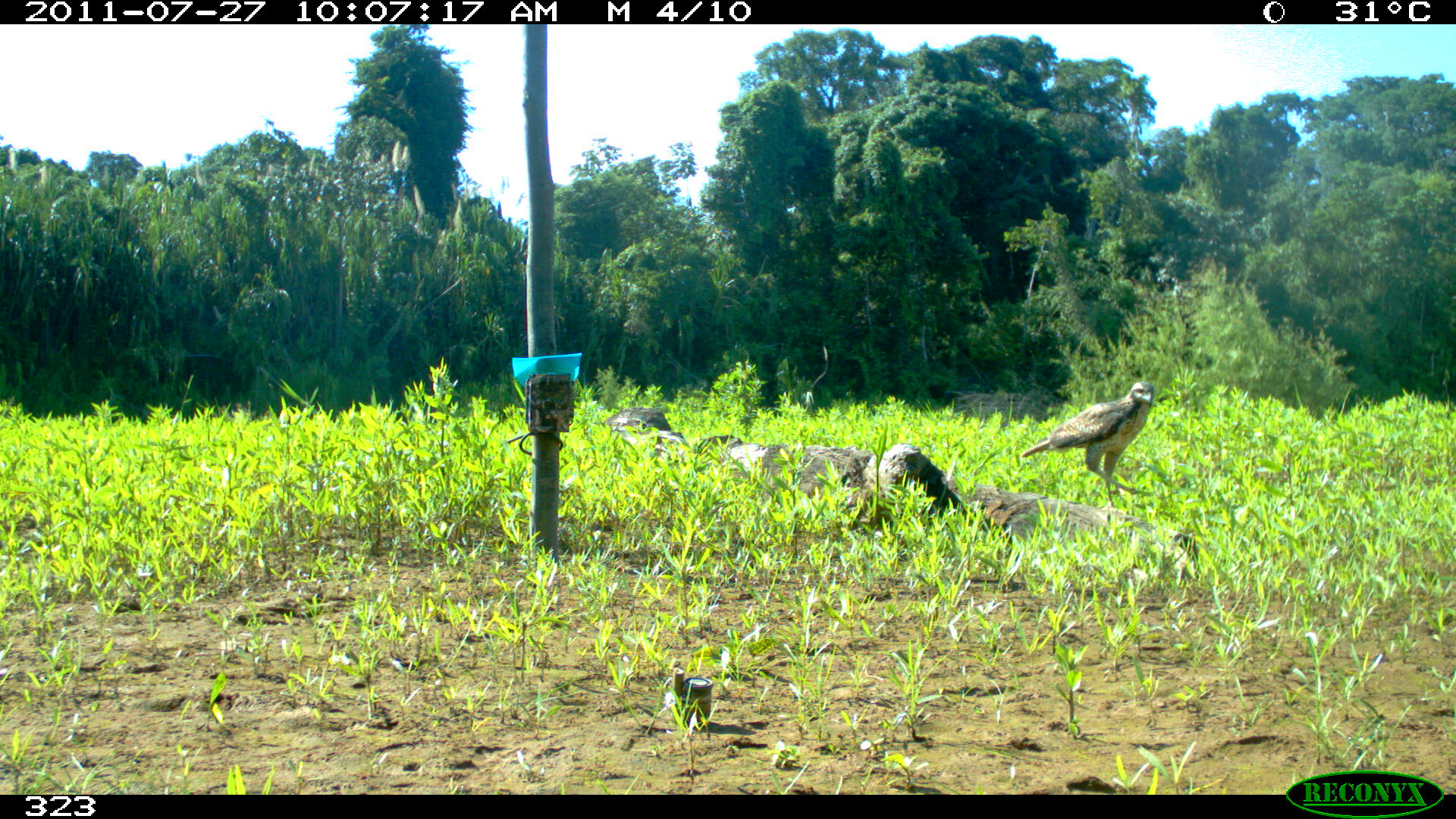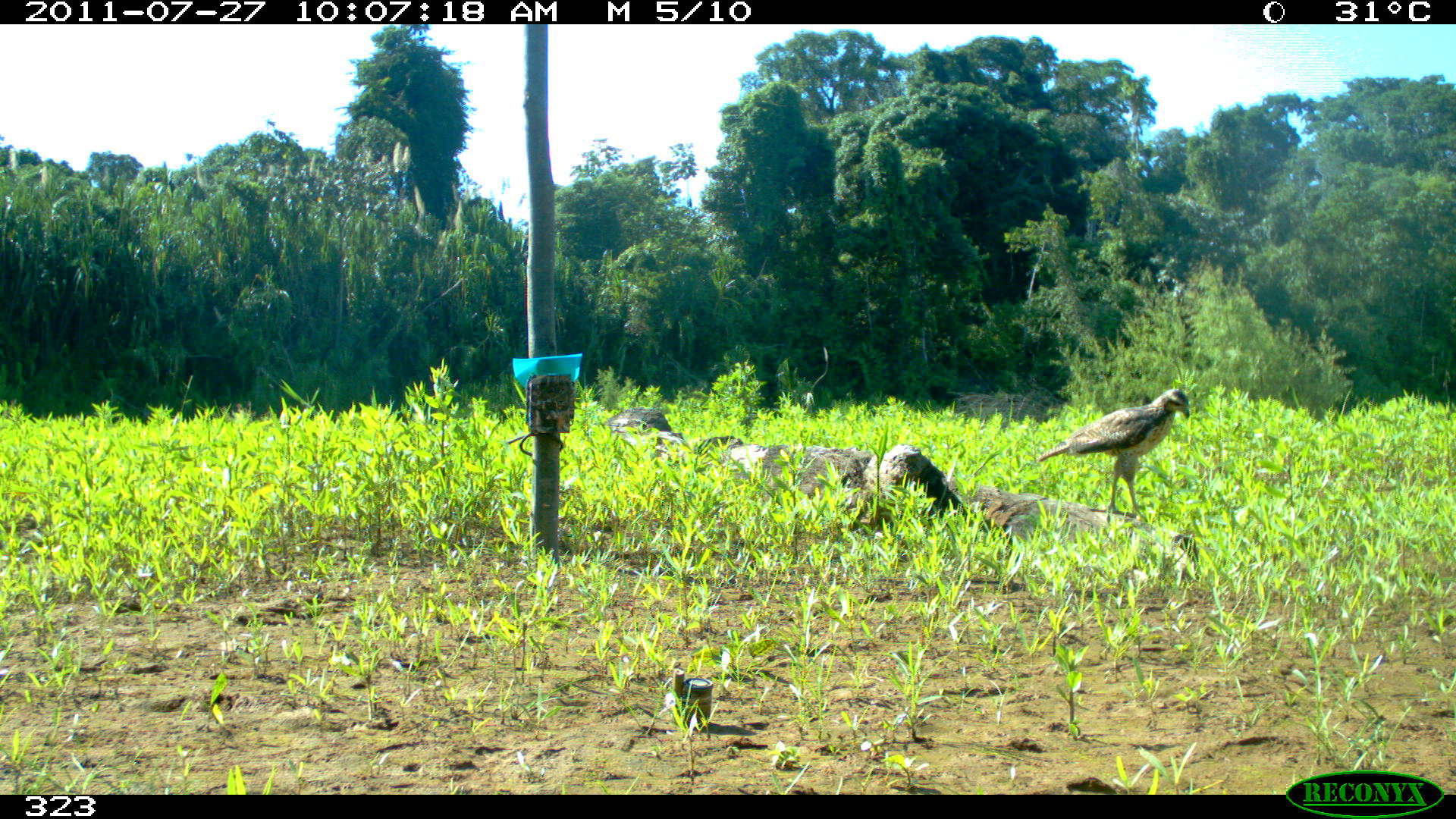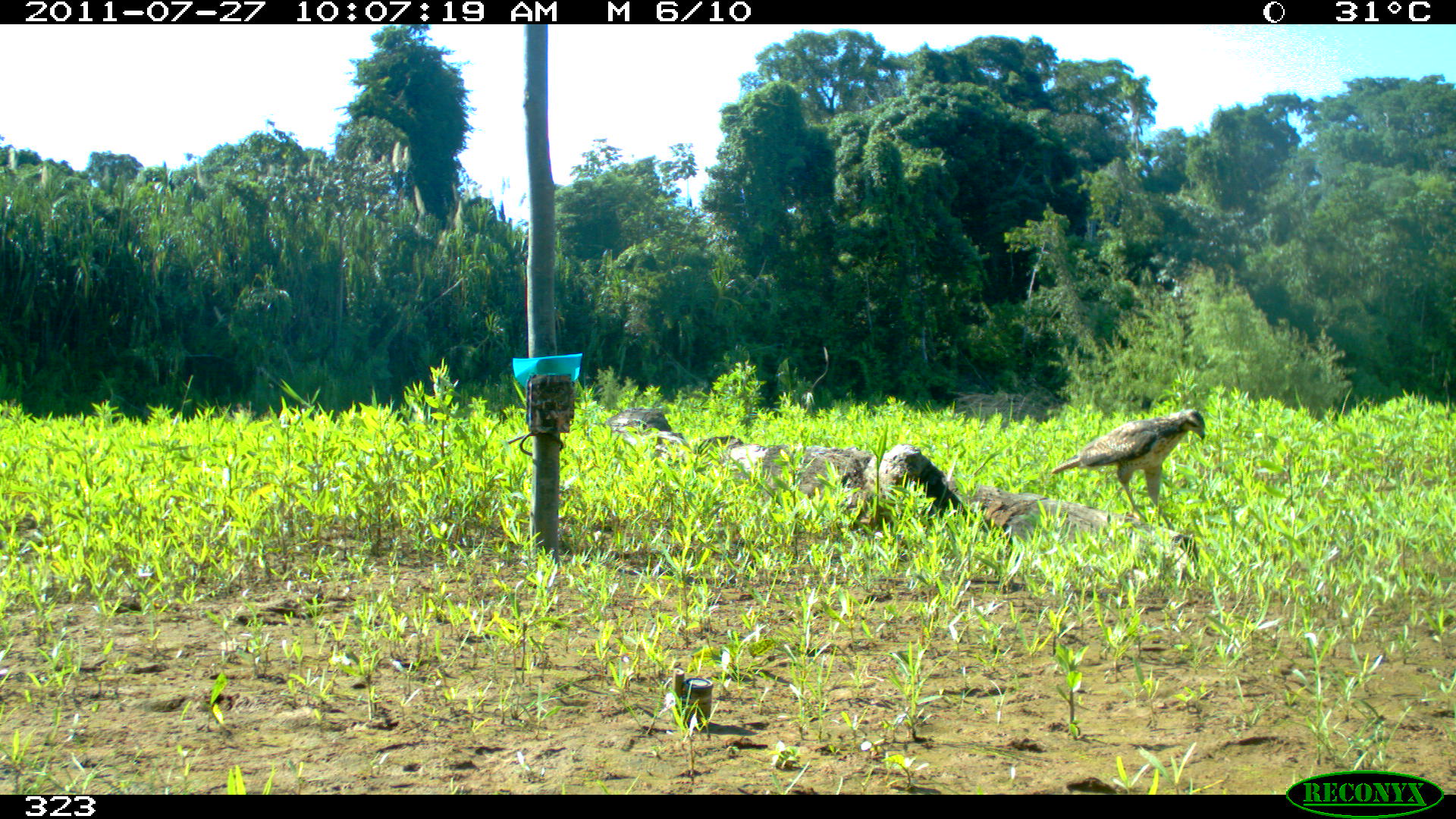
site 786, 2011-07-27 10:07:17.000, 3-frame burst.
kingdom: Animalia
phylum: Chordata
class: Aves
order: Accipitriformes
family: Accipitridae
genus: Buteogallus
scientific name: Buteogallus urubitinga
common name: great black hawk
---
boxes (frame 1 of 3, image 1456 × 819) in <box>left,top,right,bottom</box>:
buteogallus urubitinga: <box>1019,382,1156,510</box>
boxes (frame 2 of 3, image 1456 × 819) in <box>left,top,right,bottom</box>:
buteogallus urubitinga: <box>1036,389,1191,524</box>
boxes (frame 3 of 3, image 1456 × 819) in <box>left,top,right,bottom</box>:
buteogallus urubitinga: <box>1049,407,1208,533</box>